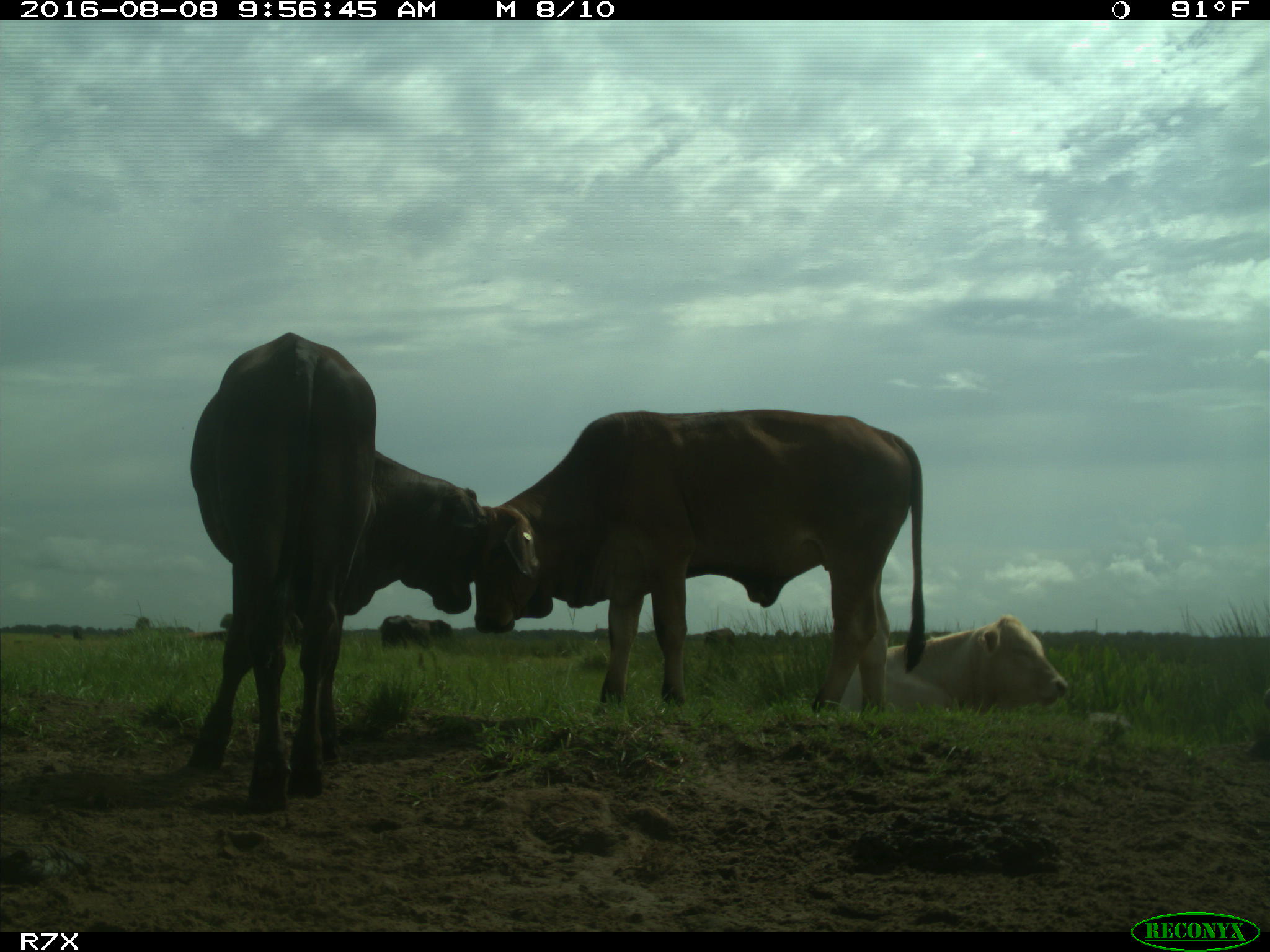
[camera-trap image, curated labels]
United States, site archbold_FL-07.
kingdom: Animalia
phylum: Chordata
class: Mammalia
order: Artiodactyla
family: Bovidae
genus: Bos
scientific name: Bos taurus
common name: domestic cow